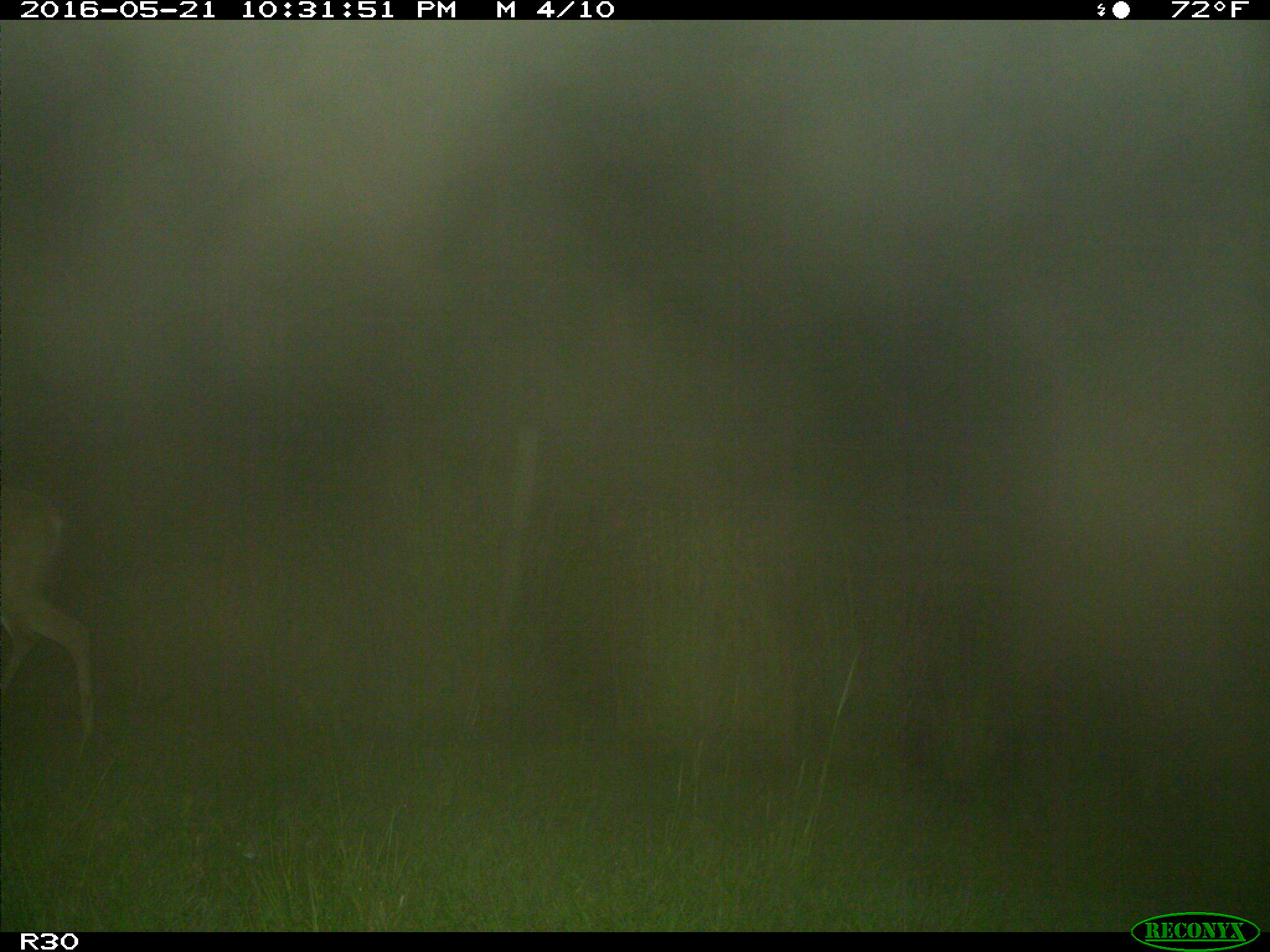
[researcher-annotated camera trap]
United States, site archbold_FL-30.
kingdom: Animalia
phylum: Chordata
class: Mammalia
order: Artiodactyla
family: Cervidae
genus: Odocoileus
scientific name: Odocoileus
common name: deer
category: unidentified deer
Unidentified deer (deer) (Odocoileus).